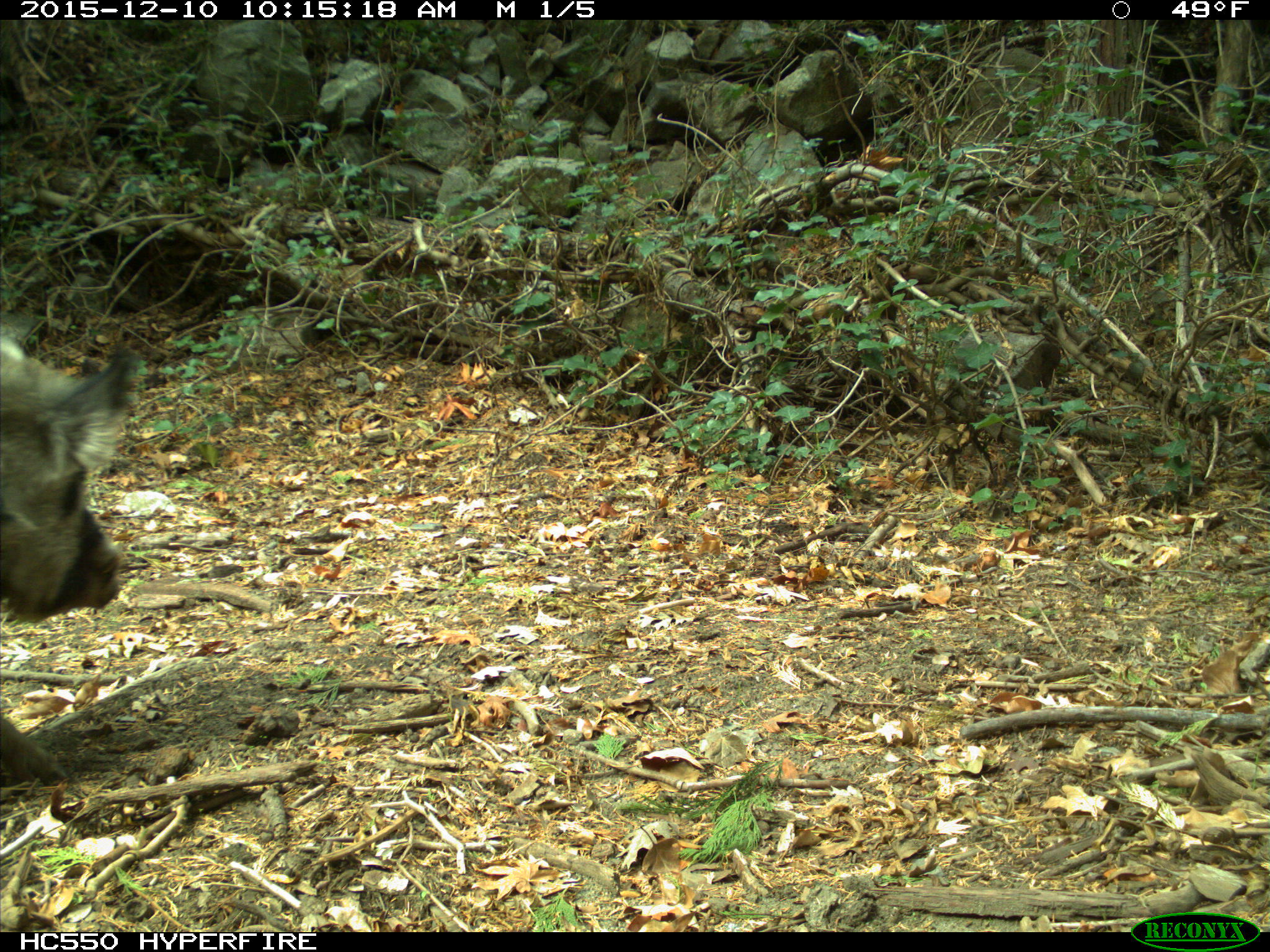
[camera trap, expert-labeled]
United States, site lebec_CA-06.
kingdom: Animalia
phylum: Chordata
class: Mammalia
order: Artiodactyla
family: Suidae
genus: Sus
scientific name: Sus scrofa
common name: wild boar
Sus scrofa (wild boar).